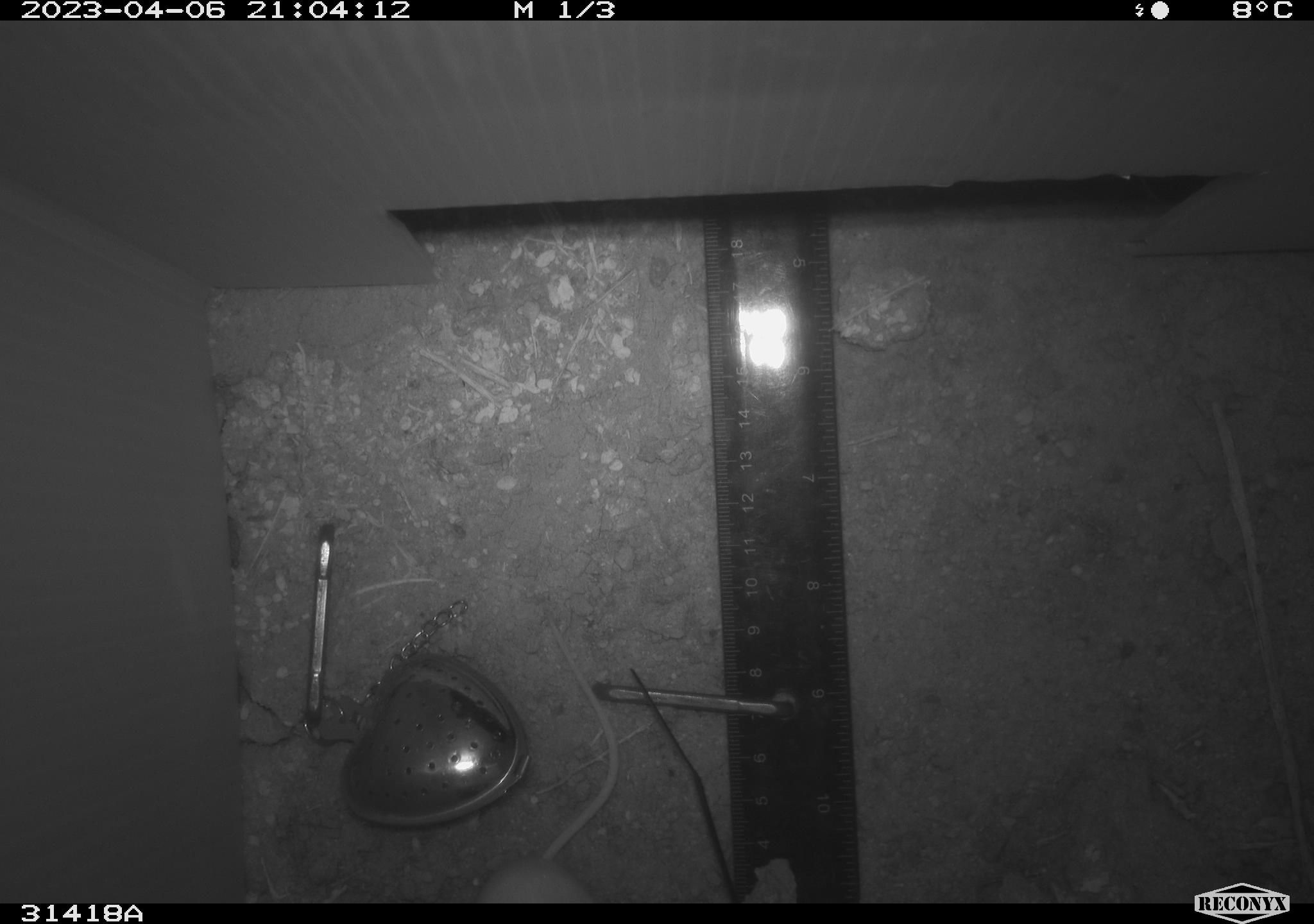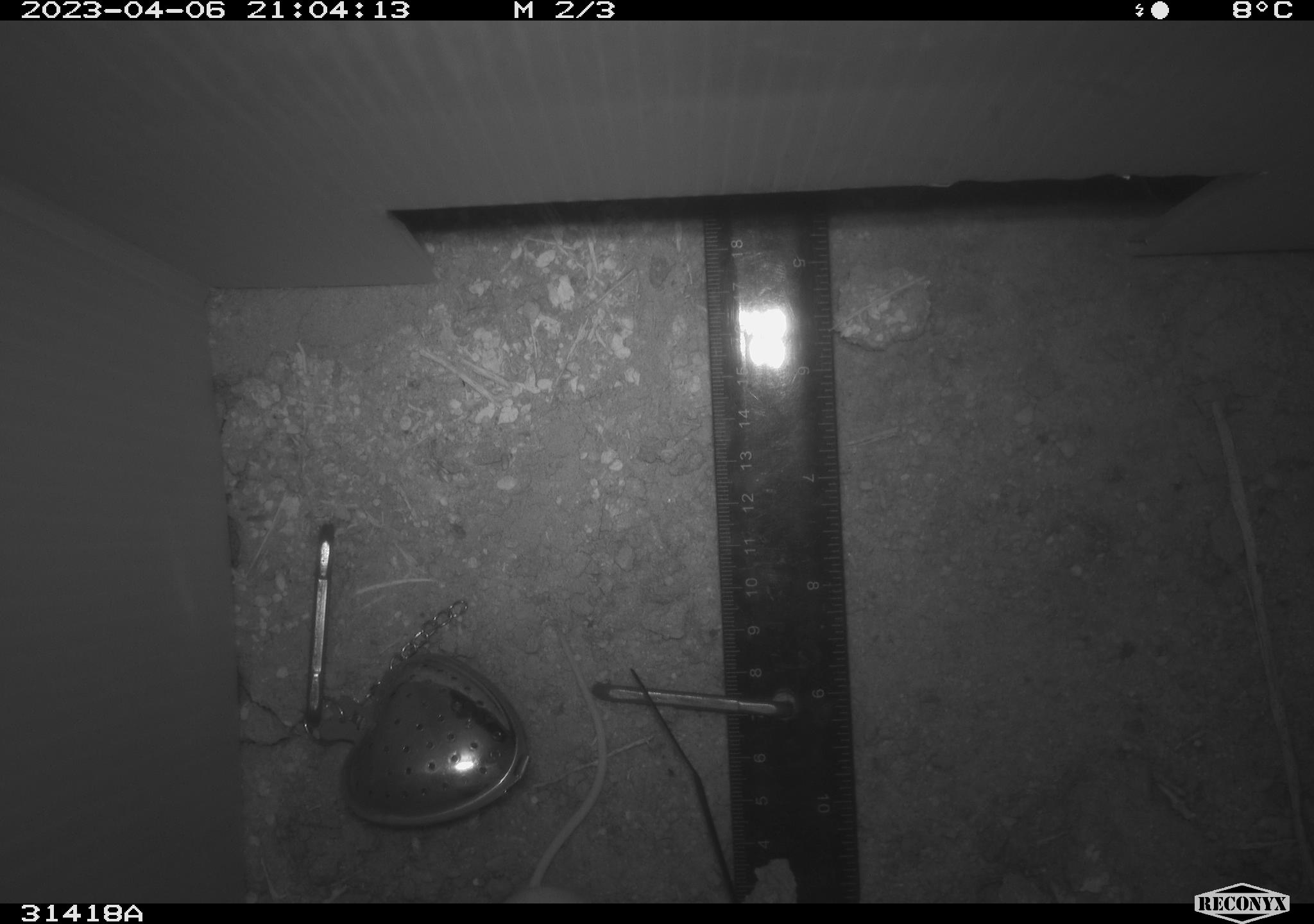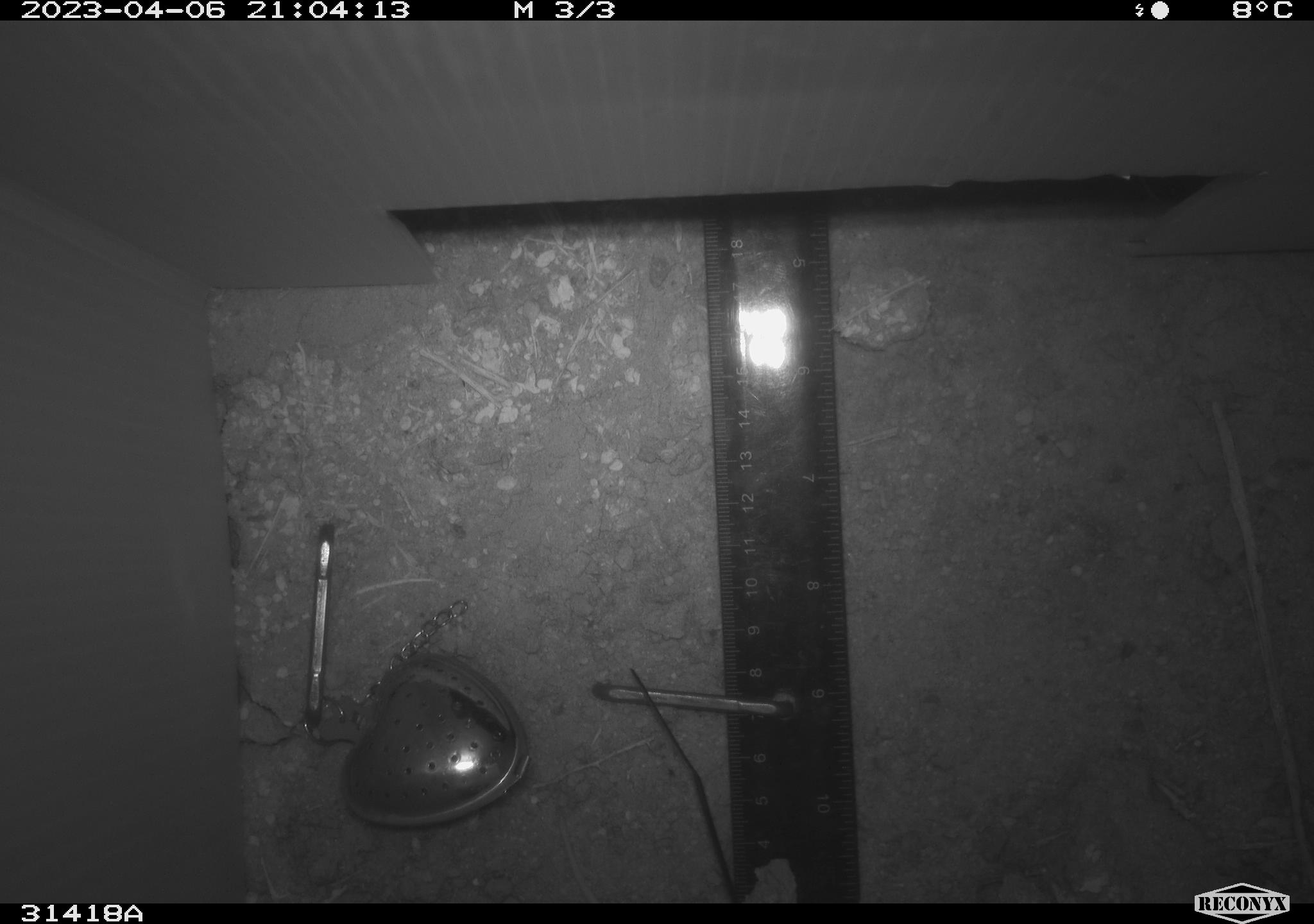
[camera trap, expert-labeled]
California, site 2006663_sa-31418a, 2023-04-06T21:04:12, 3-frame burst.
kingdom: Animalia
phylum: Chordata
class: Mammalia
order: Rodentia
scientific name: Rodentia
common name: rodent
Rodent (Rodentia).